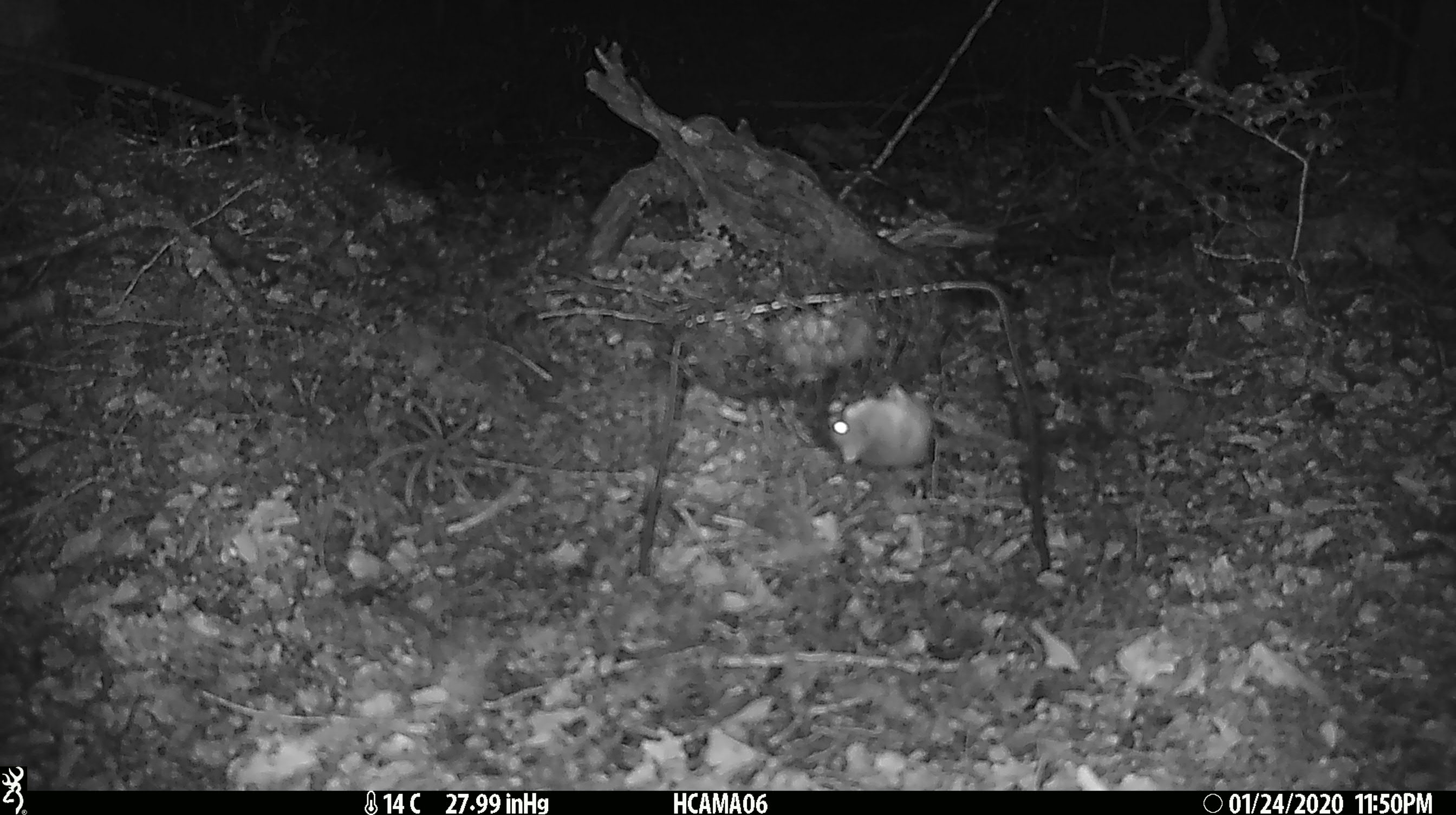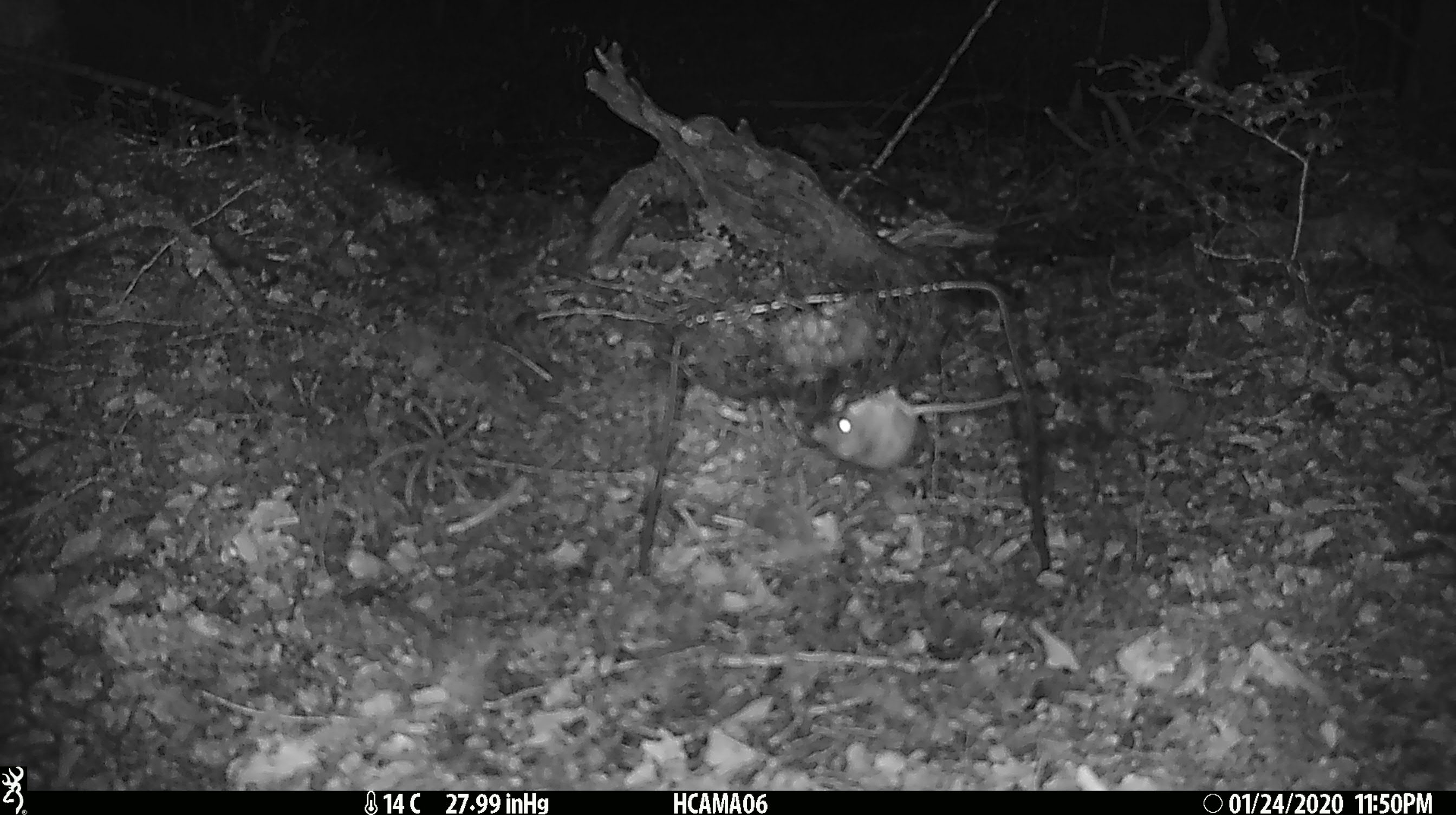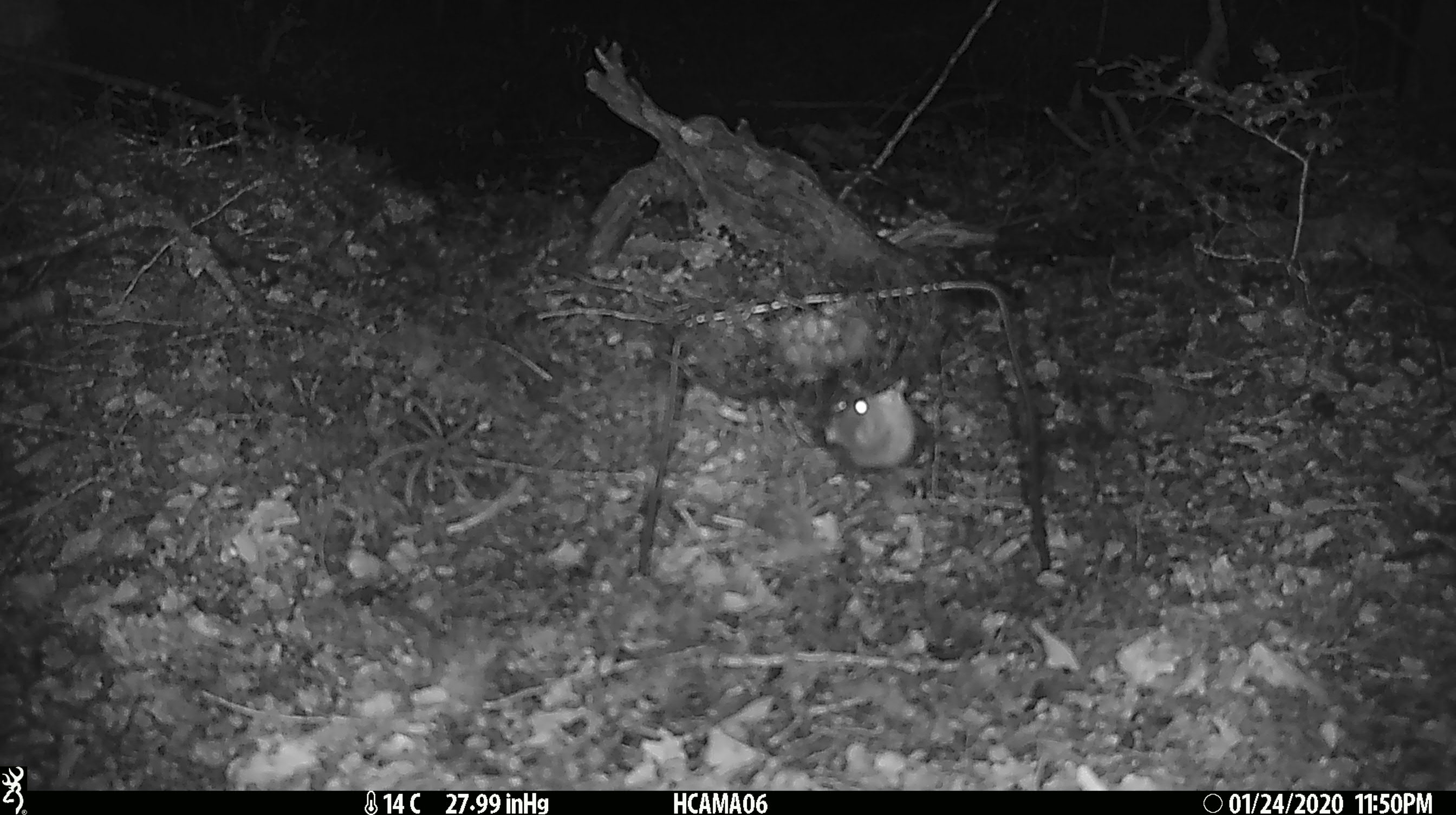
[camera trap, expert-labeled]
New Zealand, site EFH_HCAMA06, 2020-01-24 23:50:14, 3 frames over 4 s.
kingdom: Animalia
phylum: Chordata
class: Mammalia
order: Rodentia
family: Muridae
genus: Mus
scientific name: Mus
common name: mouse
Mouse (Mus).